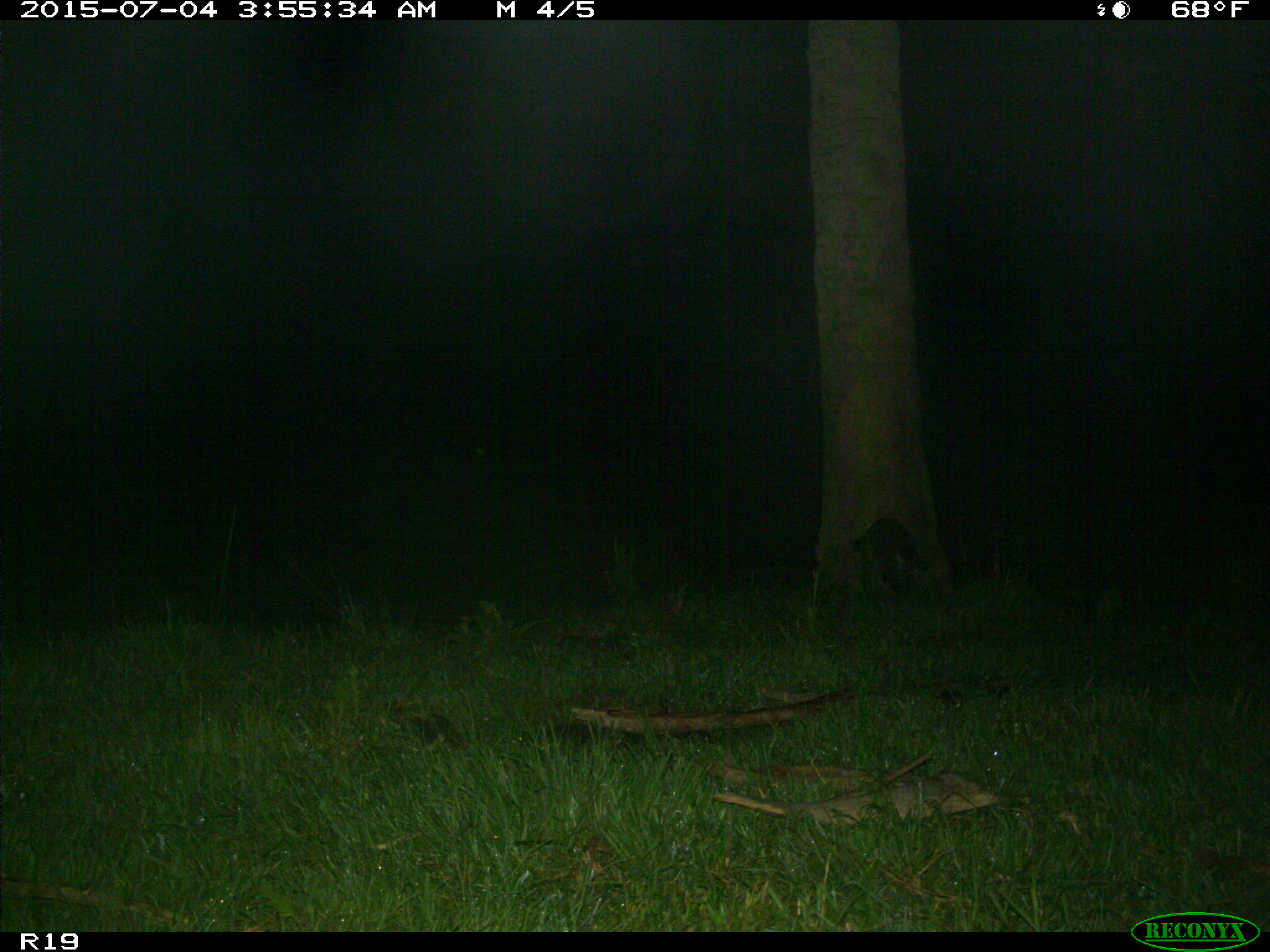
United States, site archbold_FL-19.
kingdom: Animalia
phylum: Chordata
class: Mammalia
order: Carnivora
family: Felidae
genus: Lynx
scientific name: Lynx rufus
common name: bobcat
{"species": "Lynx rufus (bobcat)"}